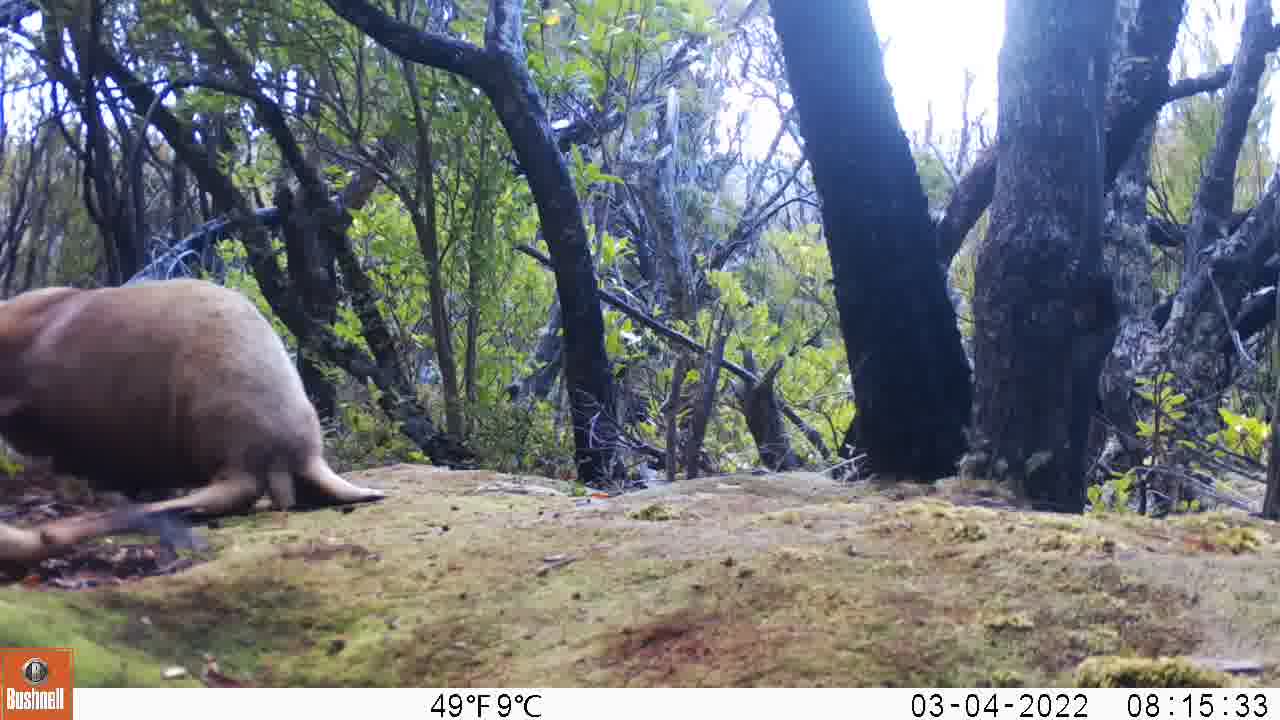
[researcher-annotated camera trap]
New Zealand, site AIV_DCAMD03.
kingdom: Animalia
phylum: Chordata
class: Mammalia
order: Carnivora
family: Otariidae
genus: Phocarctos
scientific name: Phocarctos hookeri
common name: new zealand sea lion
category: sealion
Sealion (new zealand sea lion) (Phocarctos hookeri).